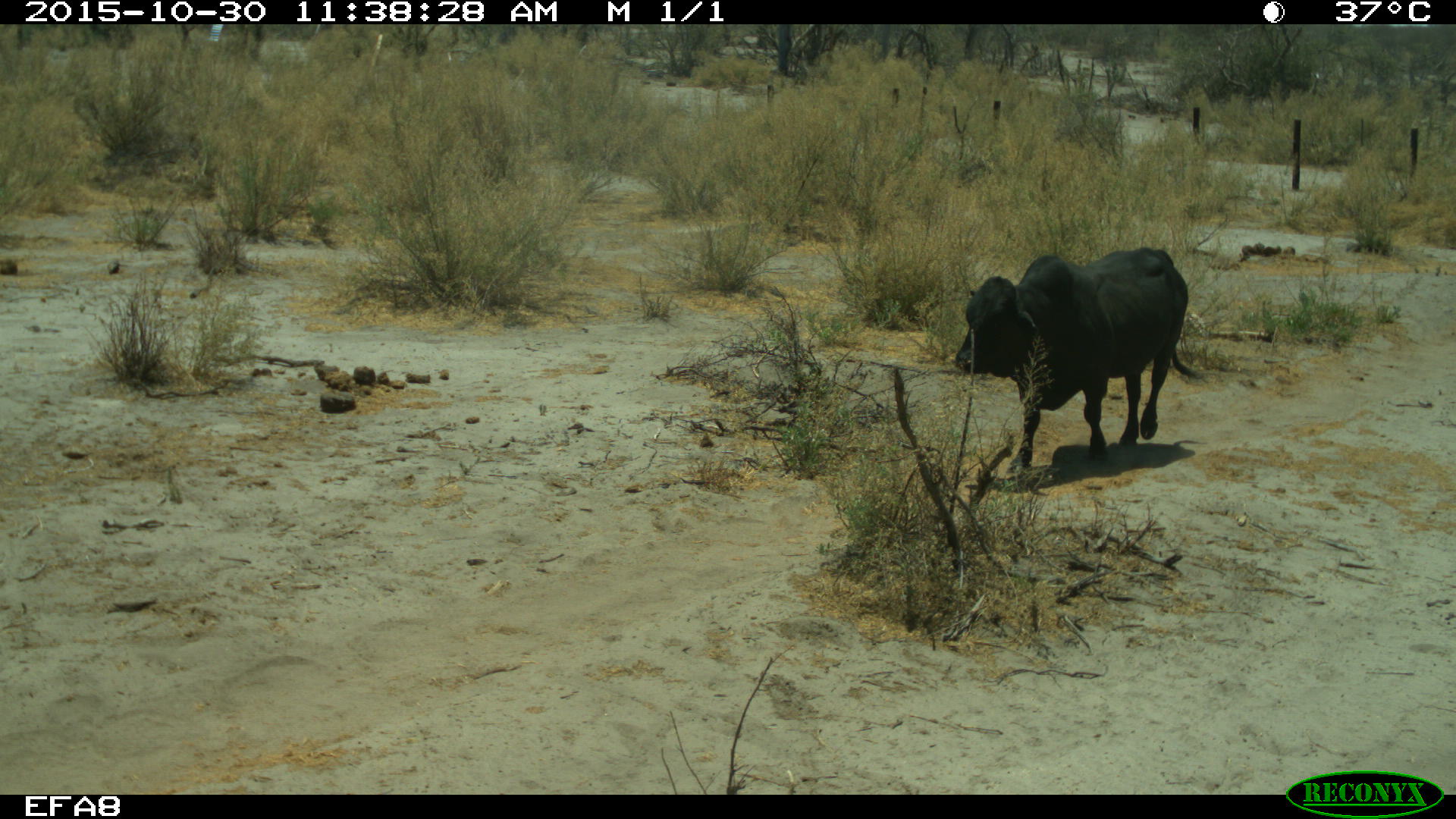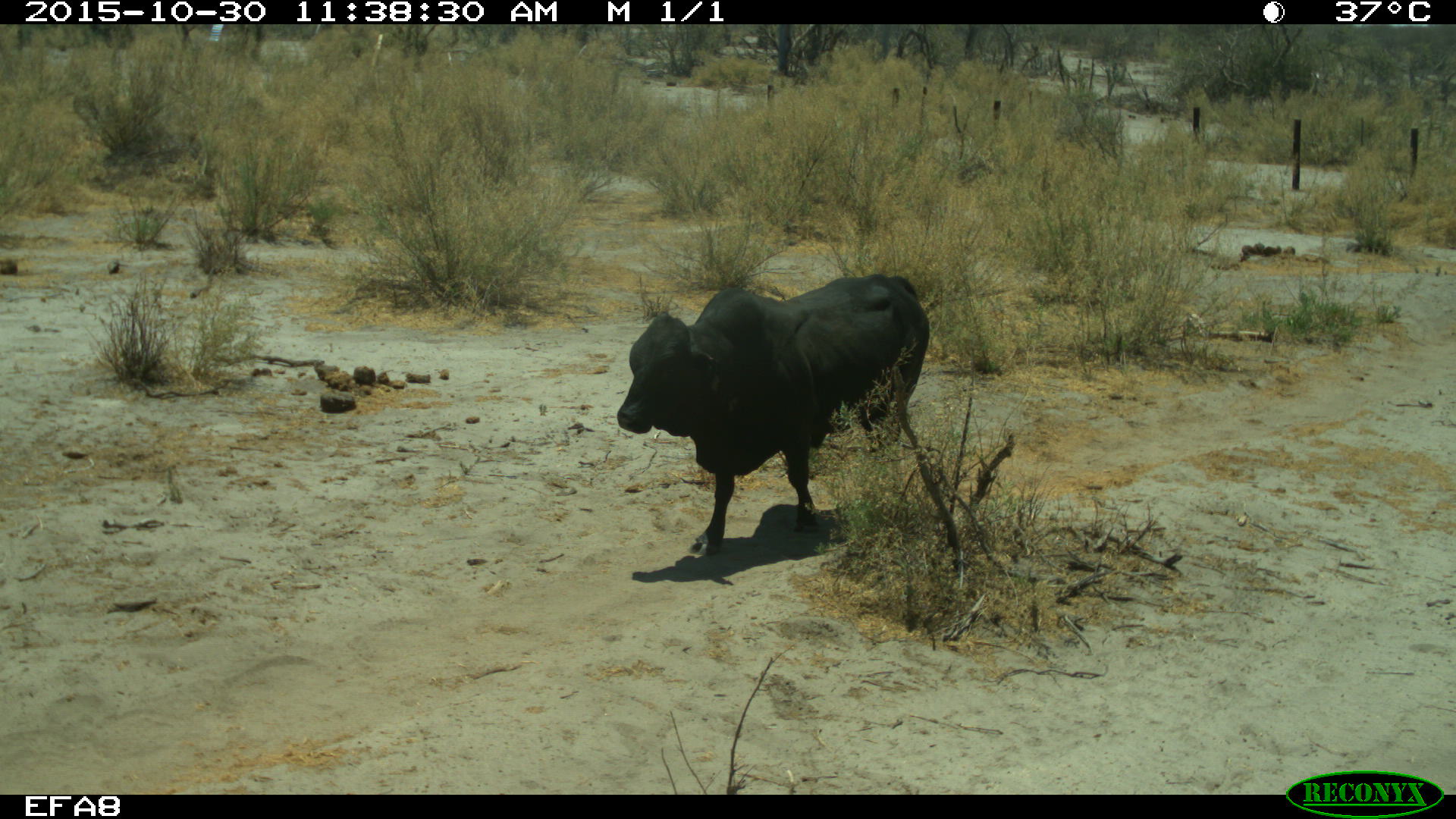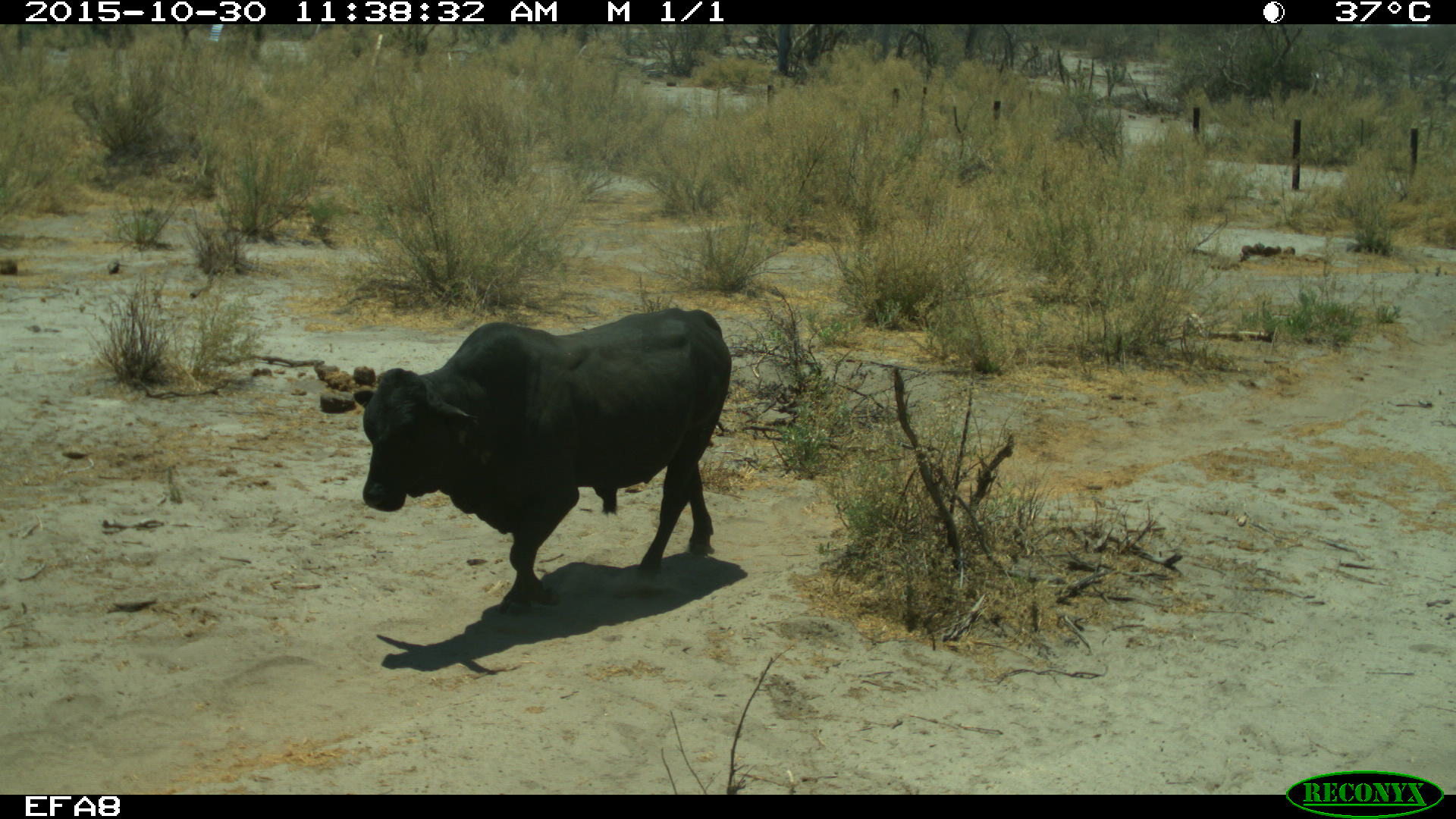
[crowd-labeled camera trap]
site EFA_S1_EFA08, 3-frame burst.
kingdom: Animalia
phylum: Chordata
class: Mammalia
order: Artiodactyla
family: Bovidae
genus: Bos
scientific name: Bos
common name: cattle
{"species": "cattle (Bos)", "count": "1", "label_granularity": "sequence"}